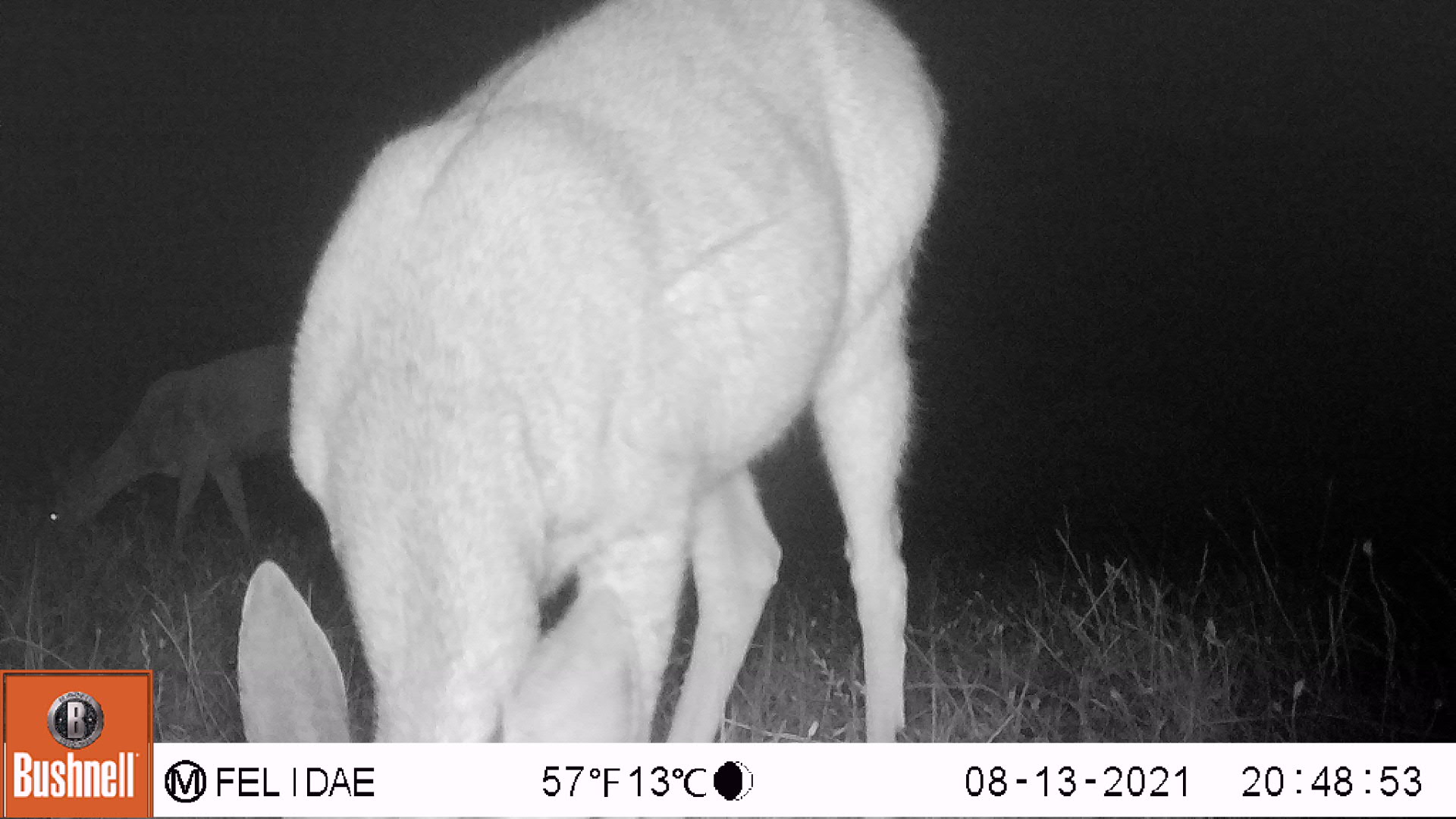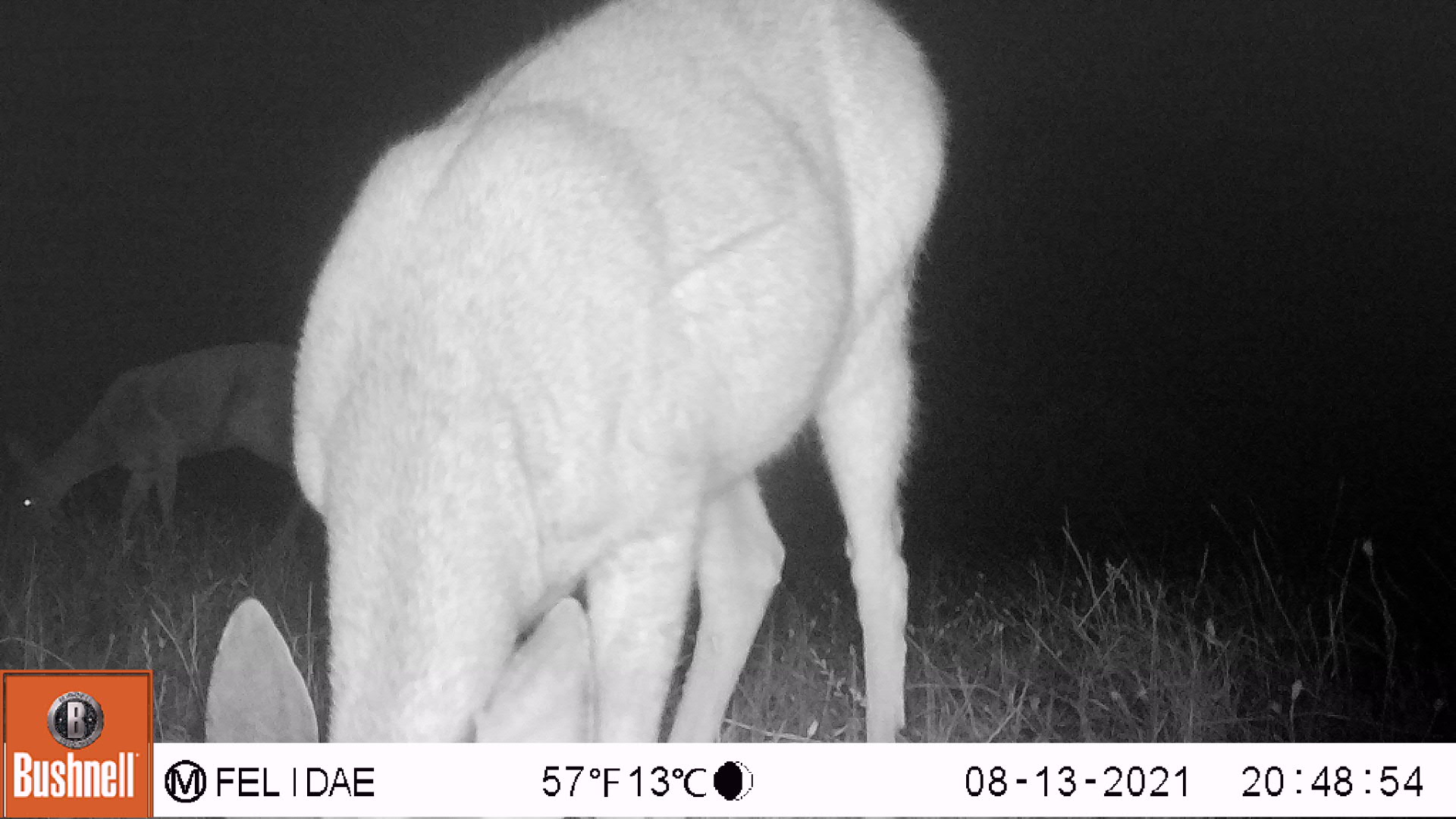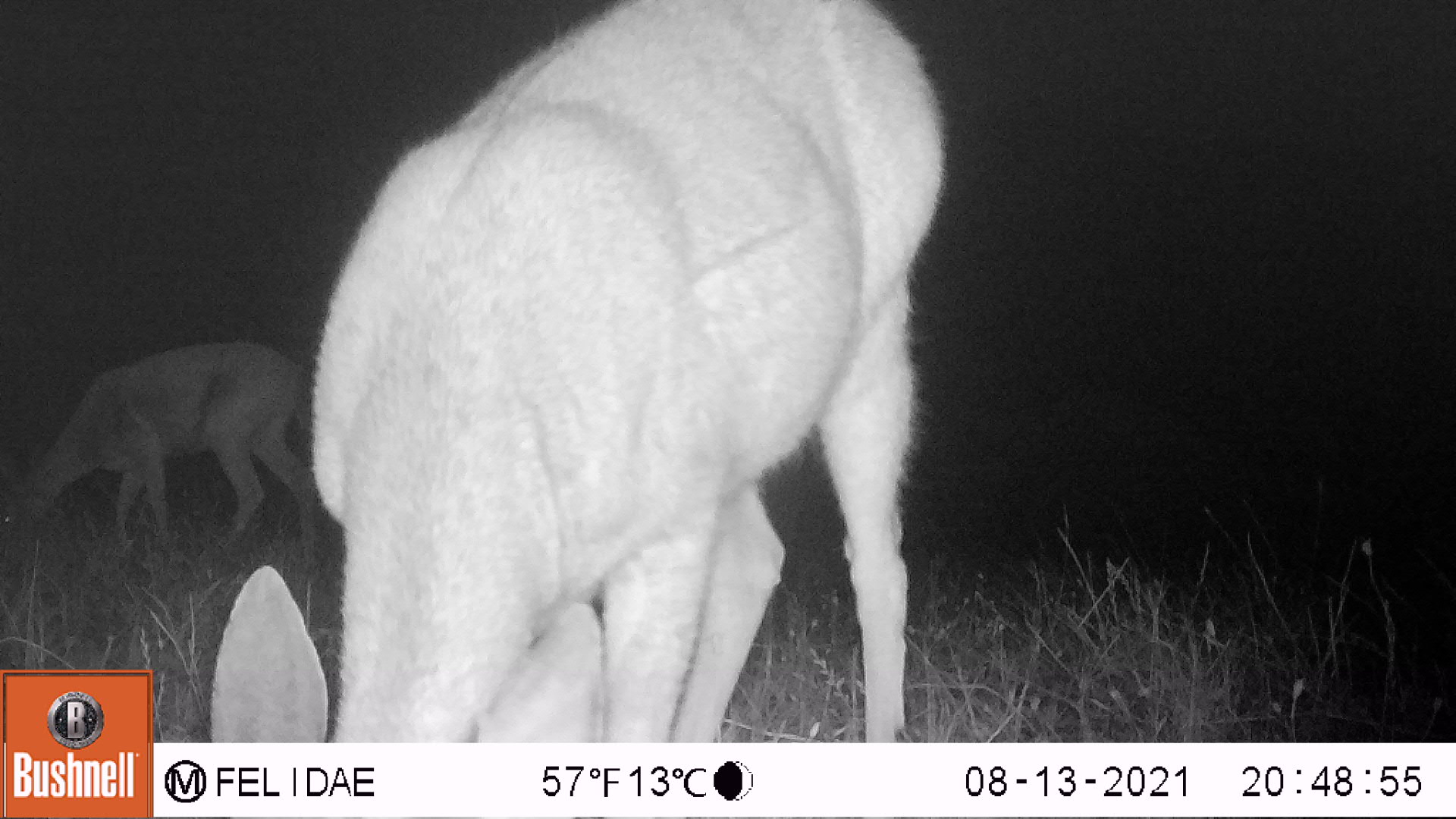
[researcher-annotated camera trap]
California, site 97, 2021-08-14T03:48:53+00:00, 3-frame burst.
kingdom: Animalia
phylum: Chordata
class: Mammalia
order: Artiodactyla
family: Cervidae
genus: Odocoileus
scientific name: Odocoileus hemionus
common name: mule deer